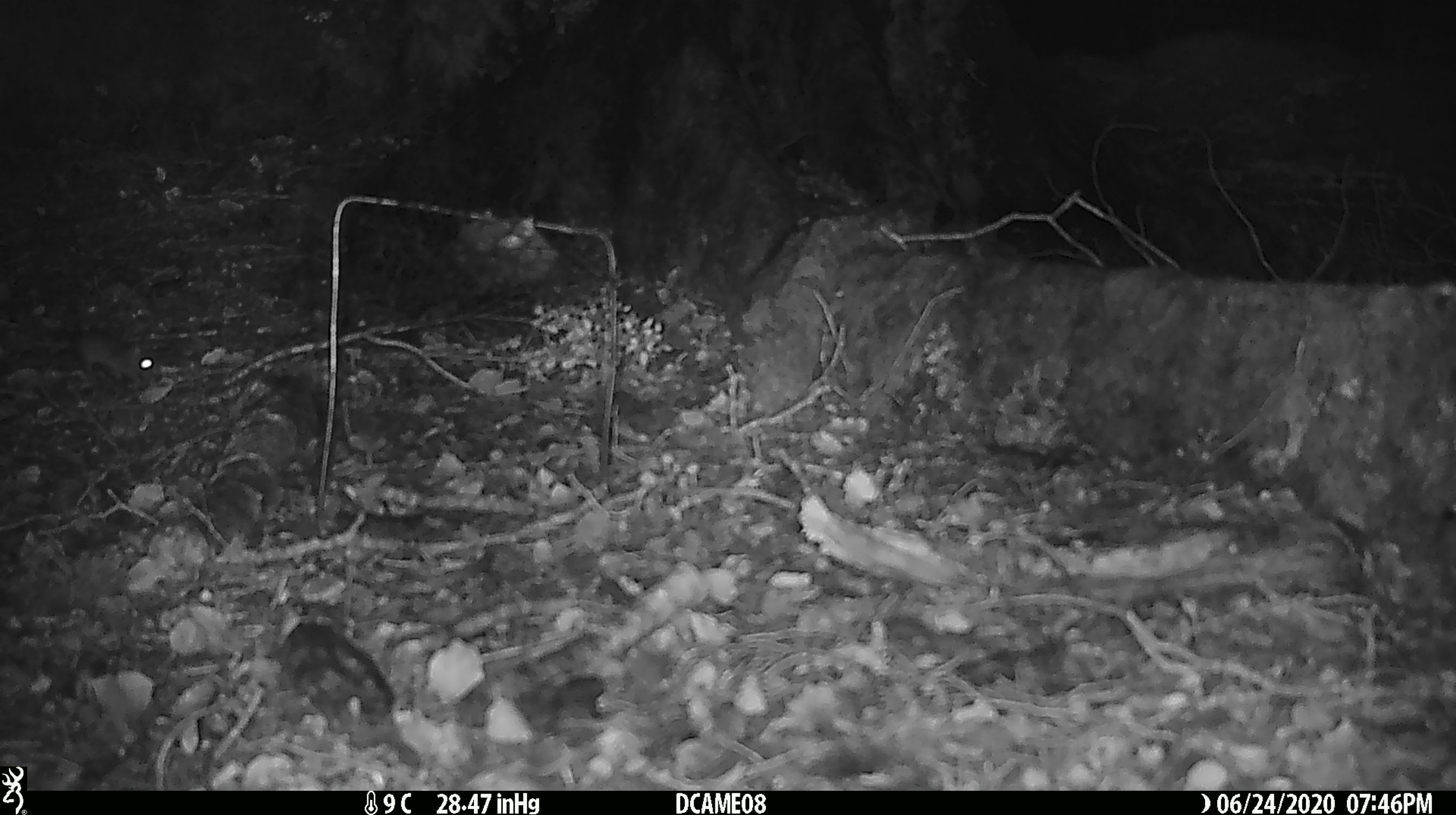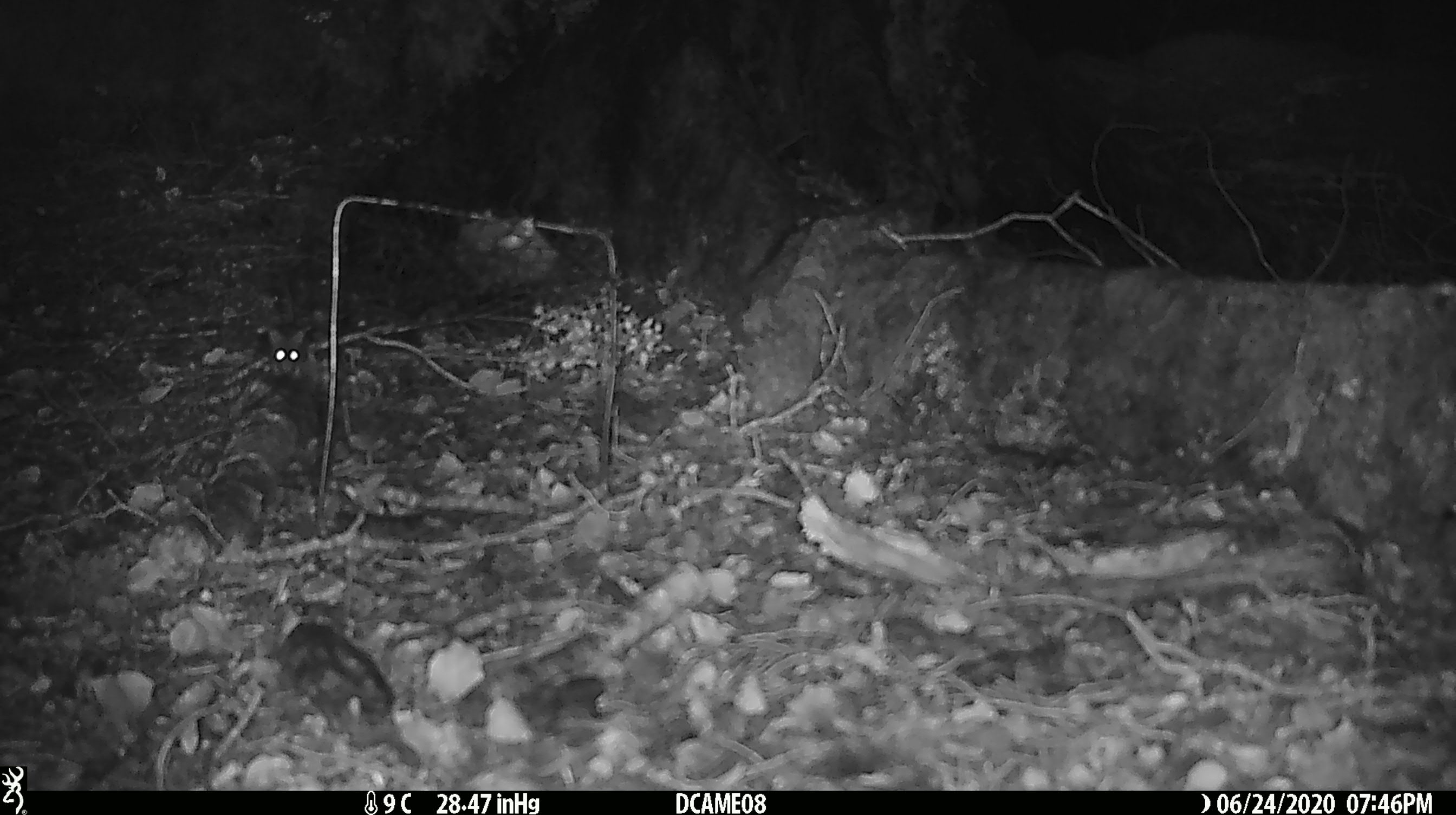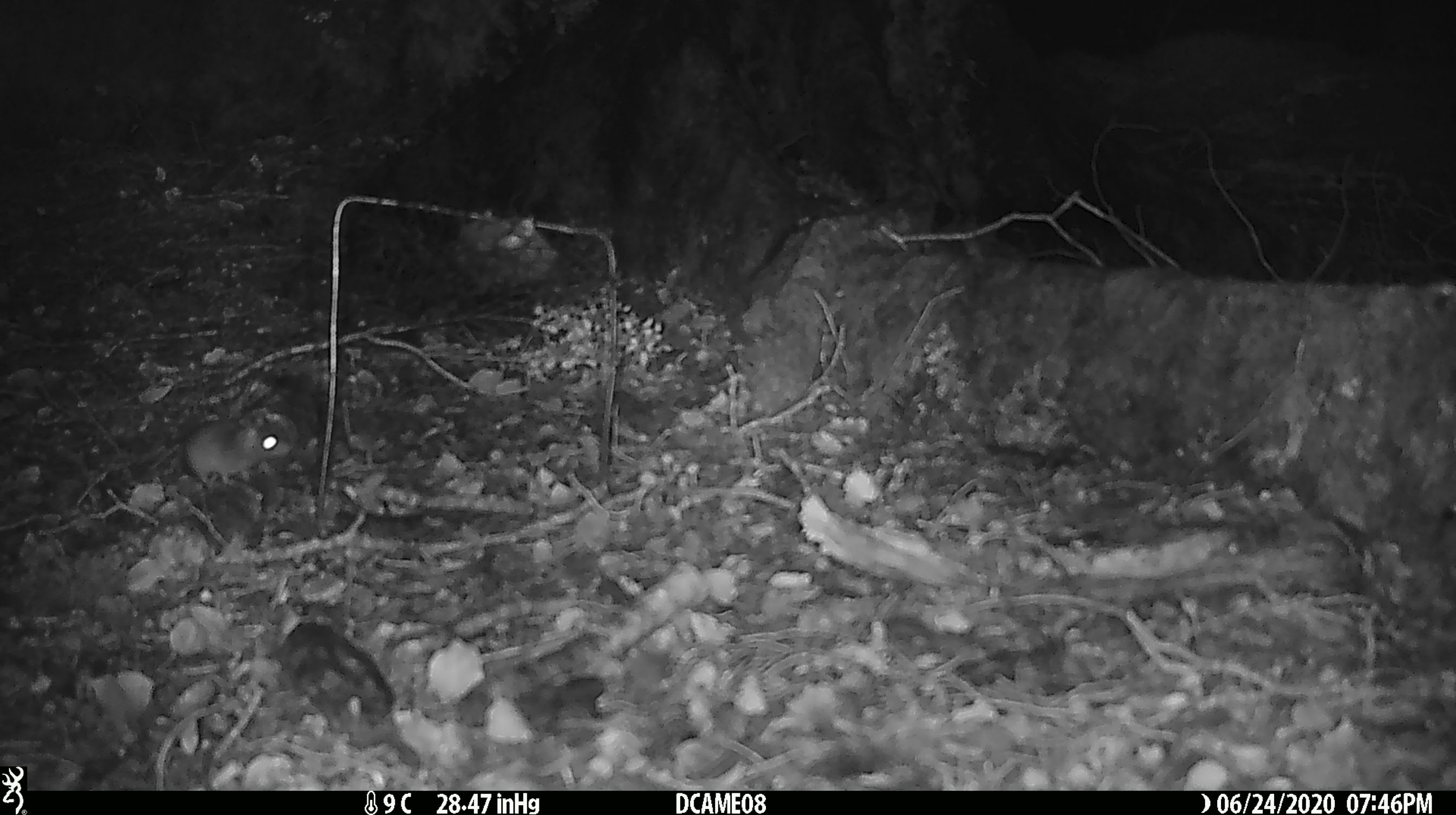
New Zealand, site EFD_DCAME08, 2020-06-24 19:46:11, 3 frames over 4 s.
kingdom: Animalia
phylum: Chordata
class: Mammalia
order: Rodentia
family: Muridae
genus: Mus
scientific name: Mus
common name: mouse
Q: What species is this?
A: Mouse (Mus).